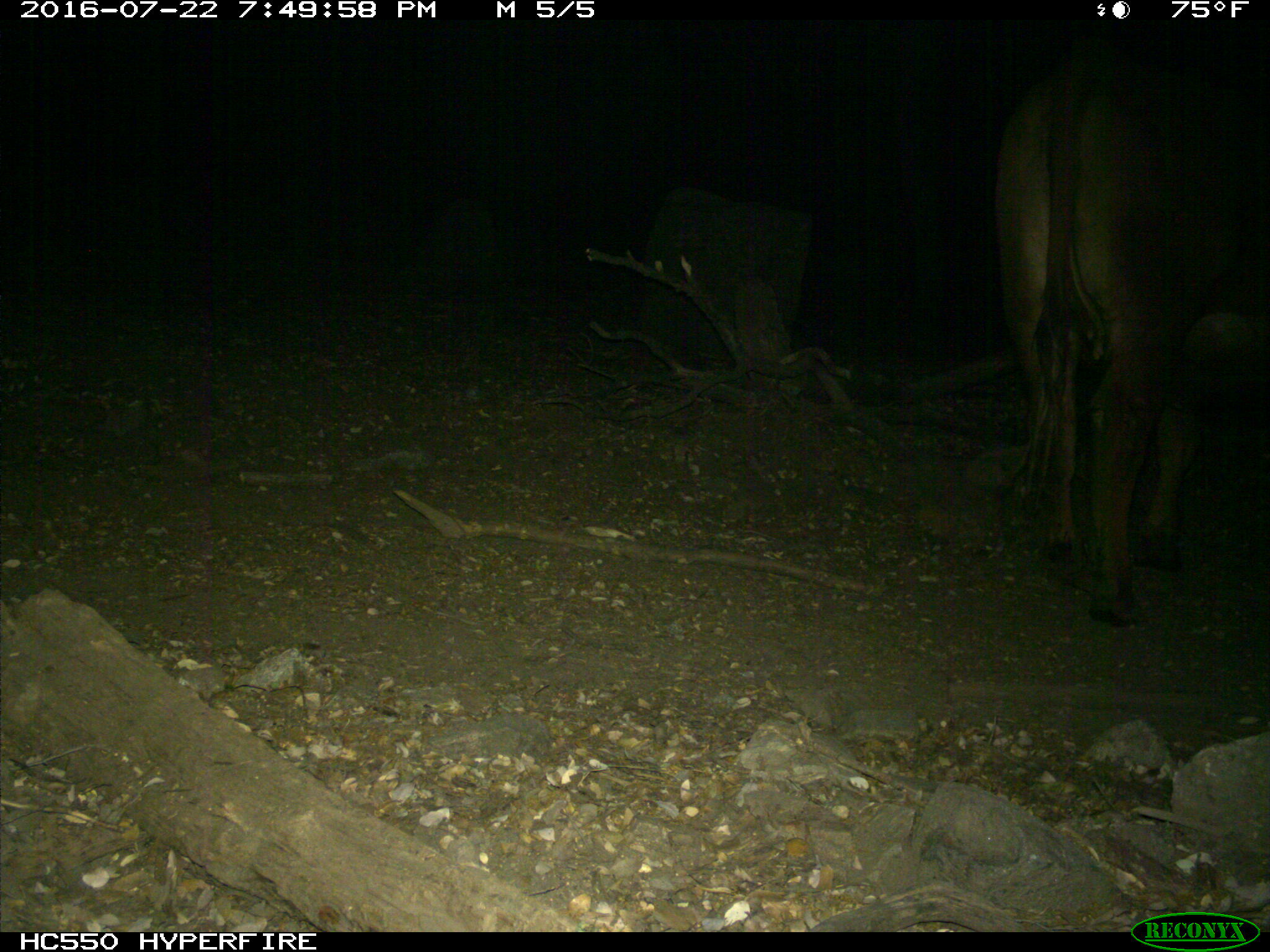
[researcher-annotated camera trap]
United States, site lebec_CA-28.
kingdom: Animalia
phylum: Chordata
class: Mammalia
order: Artiodactyla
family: Bovidae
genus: Bos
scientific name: Bos taurus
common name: domestic cow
Bos taurus (domestic cow).